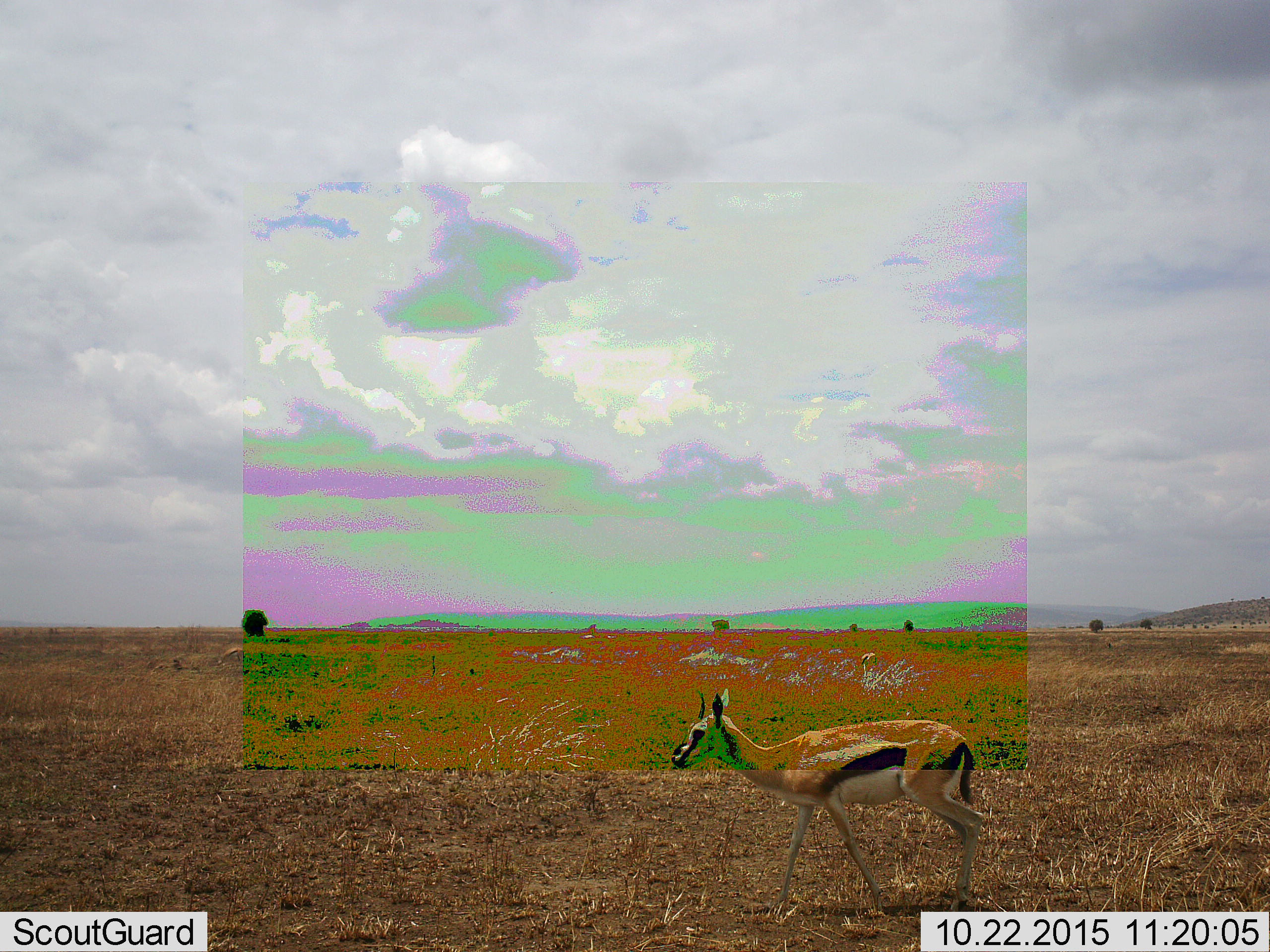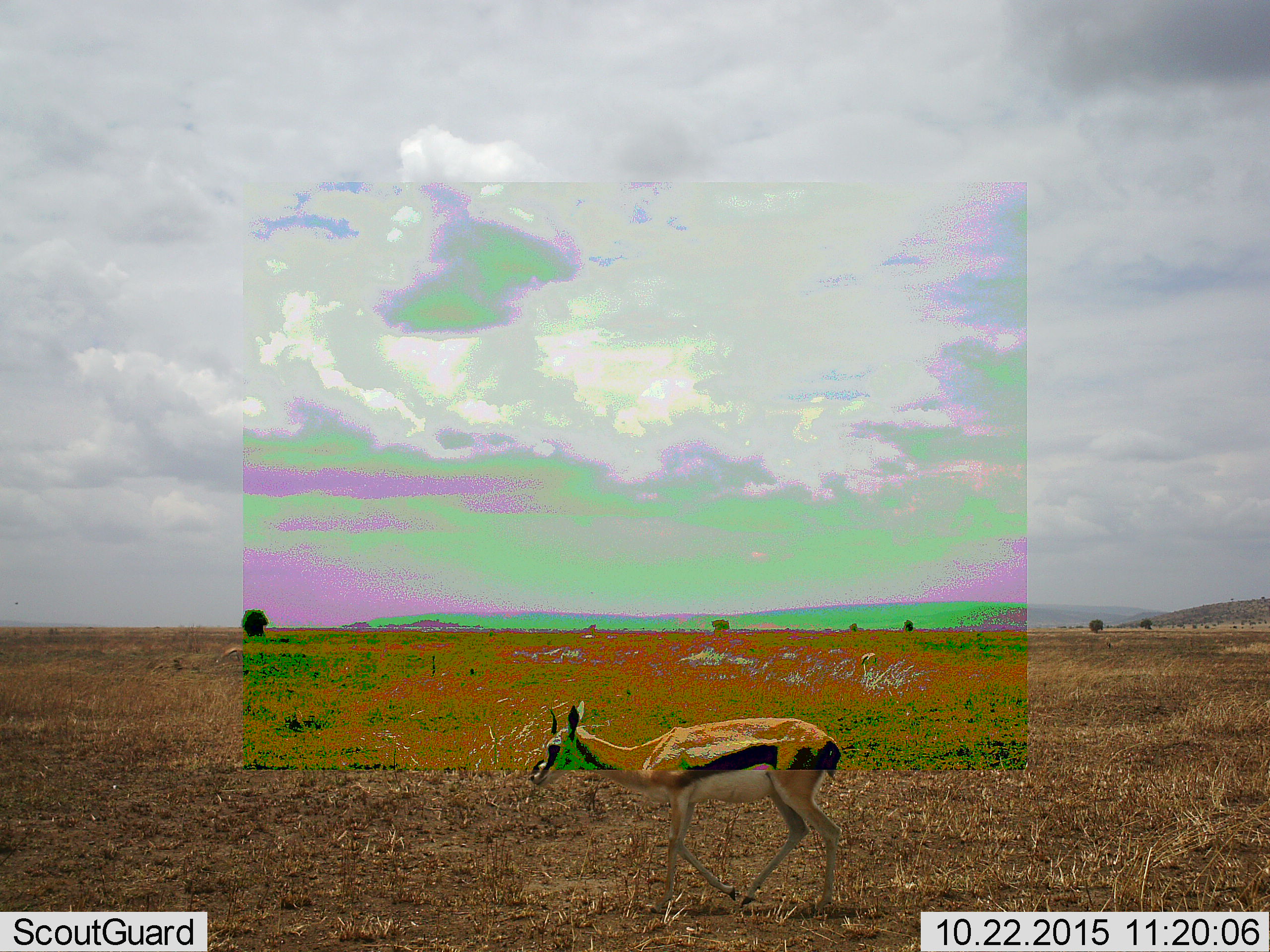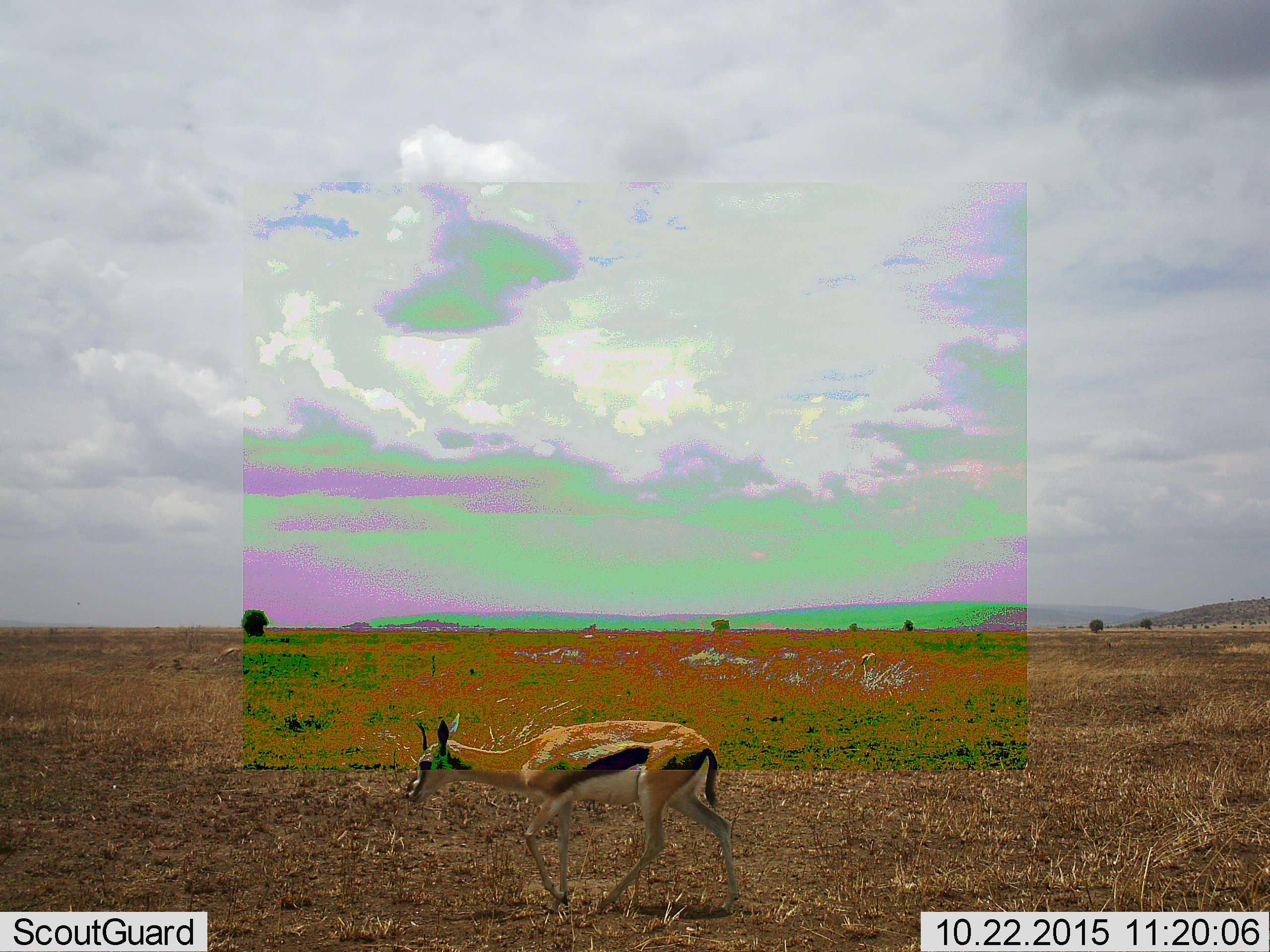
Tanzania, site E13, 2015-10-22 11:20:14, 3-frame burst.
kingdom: Animalia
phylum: Chordata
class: Mammalia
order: Artiodactyla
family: Bovidae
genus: Eudorcas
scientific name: Eudorcas thomsonii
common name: thomson's gazelle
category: gazellethomsons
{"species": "gazellethomsons (thomson's gazelle) (Eudorcas thomsonii)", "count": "1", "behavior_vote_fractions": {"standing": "6%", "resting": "0%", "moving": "100%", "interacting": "0%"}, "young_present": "12%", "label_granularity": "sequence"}